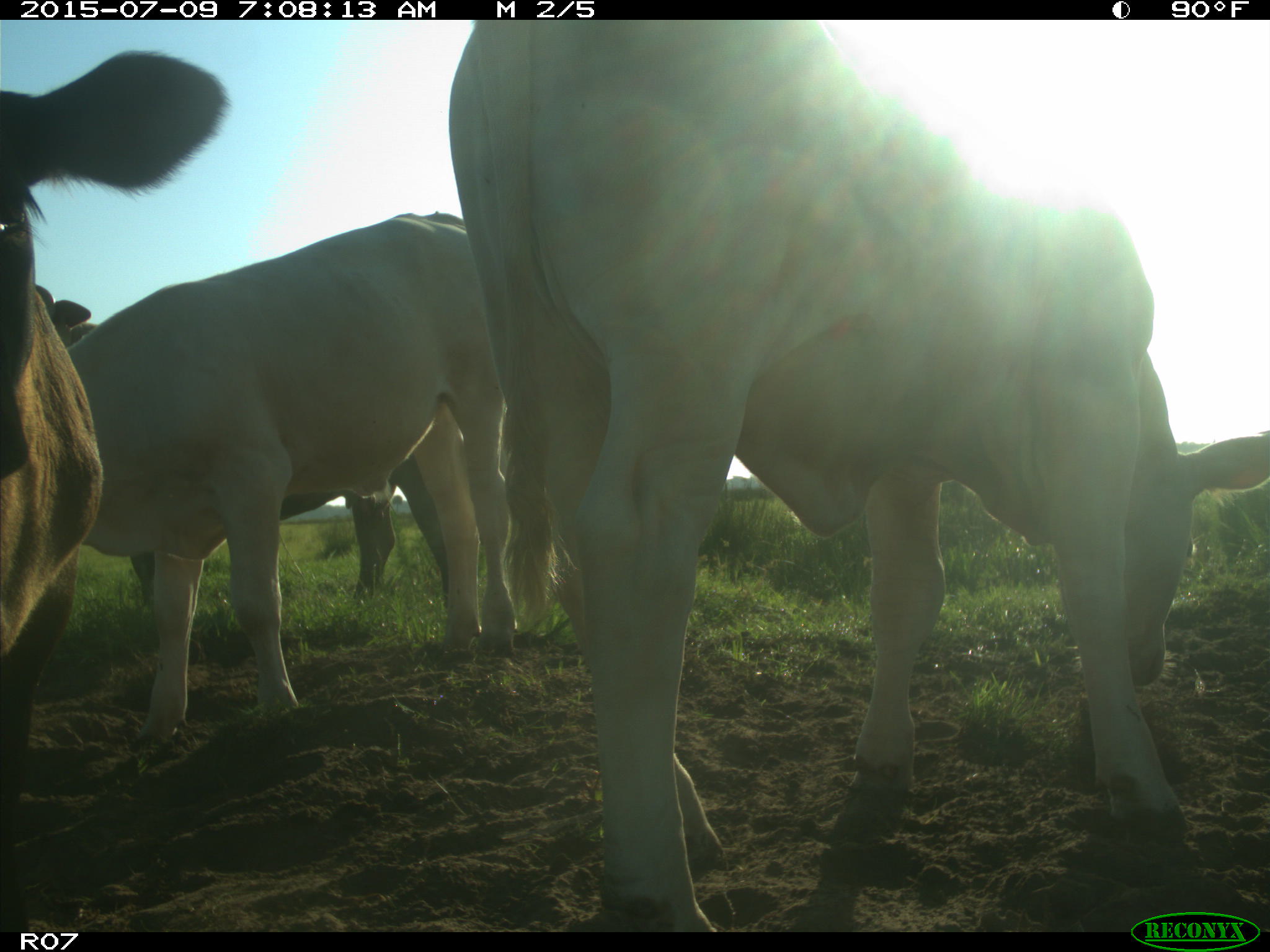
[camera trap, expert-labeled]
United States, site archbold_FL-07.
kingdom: Animalia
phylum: Chordata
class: Mammalia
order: Artiodactyla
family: Bovidae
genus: Bos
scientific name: Bos taurus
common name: domestic cow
Bos taurus (domestic cow).